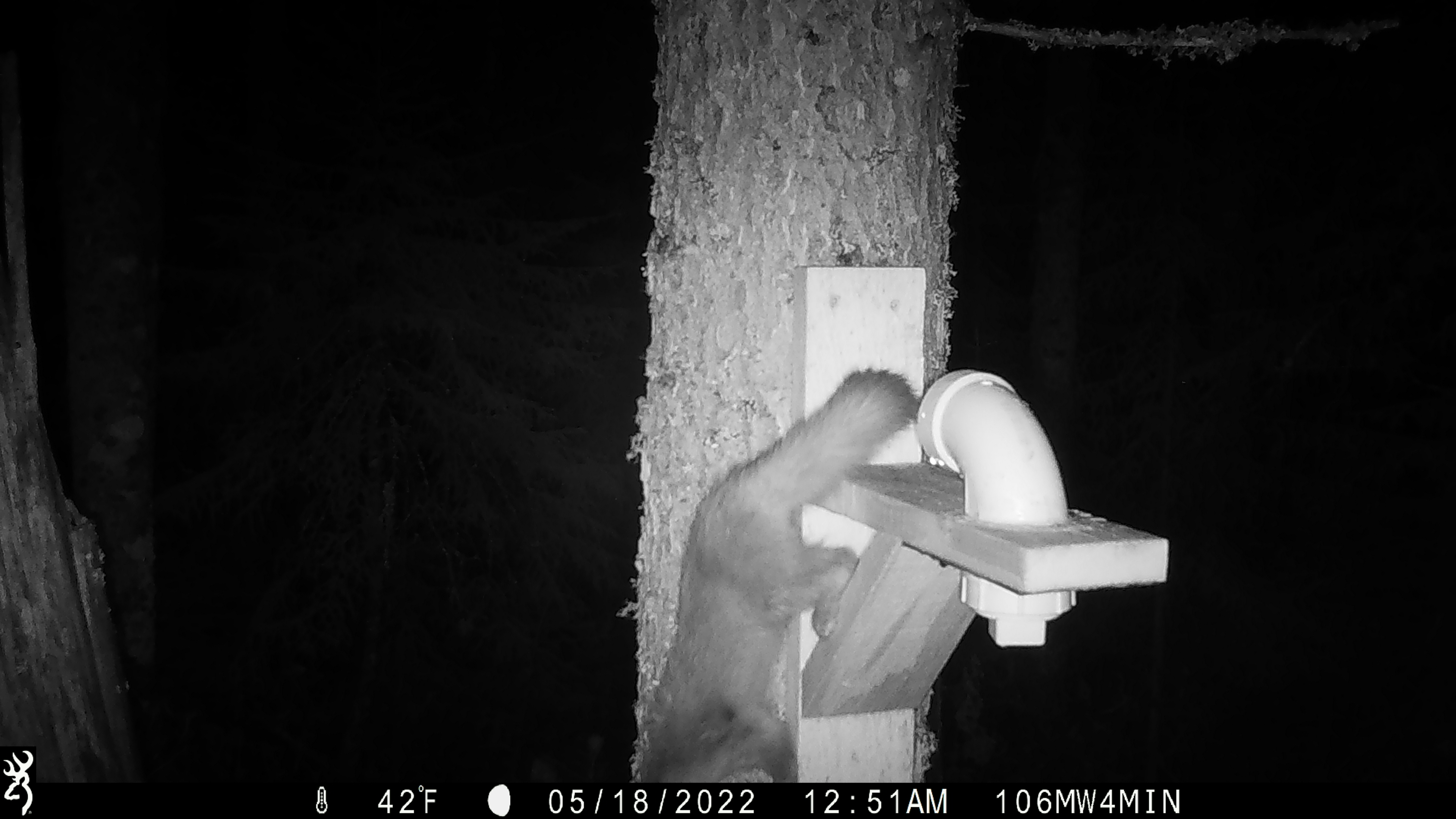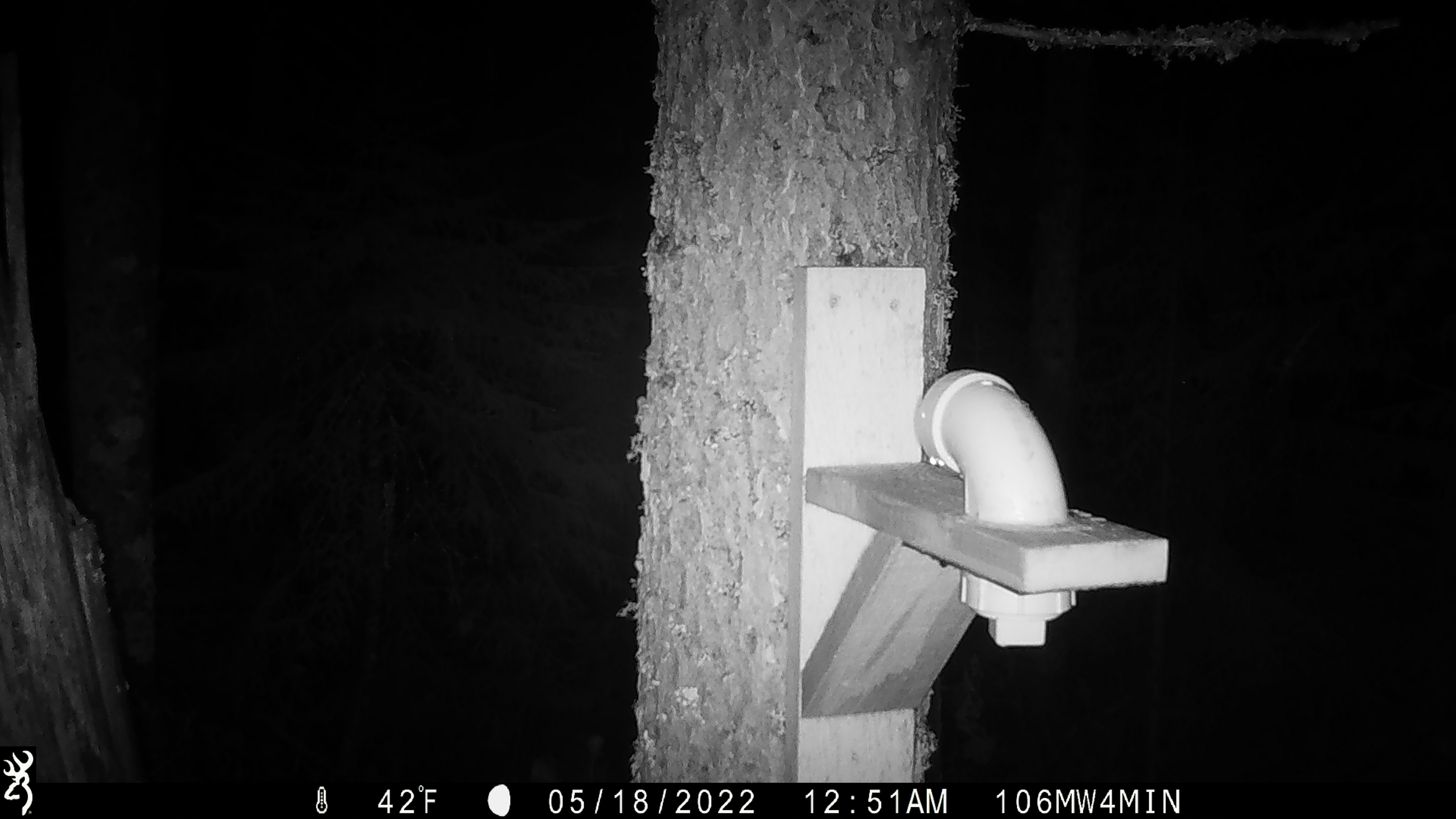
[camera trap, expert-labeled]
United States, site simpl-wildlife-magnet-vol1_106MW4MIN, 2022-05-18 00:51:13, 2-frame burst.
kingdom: Animalia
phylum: Chordata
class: Mammalia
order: Carnivora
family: Mustelidae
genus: Martes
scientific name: Martes americana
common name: american marten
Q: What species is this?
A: American marten (Martes americana).